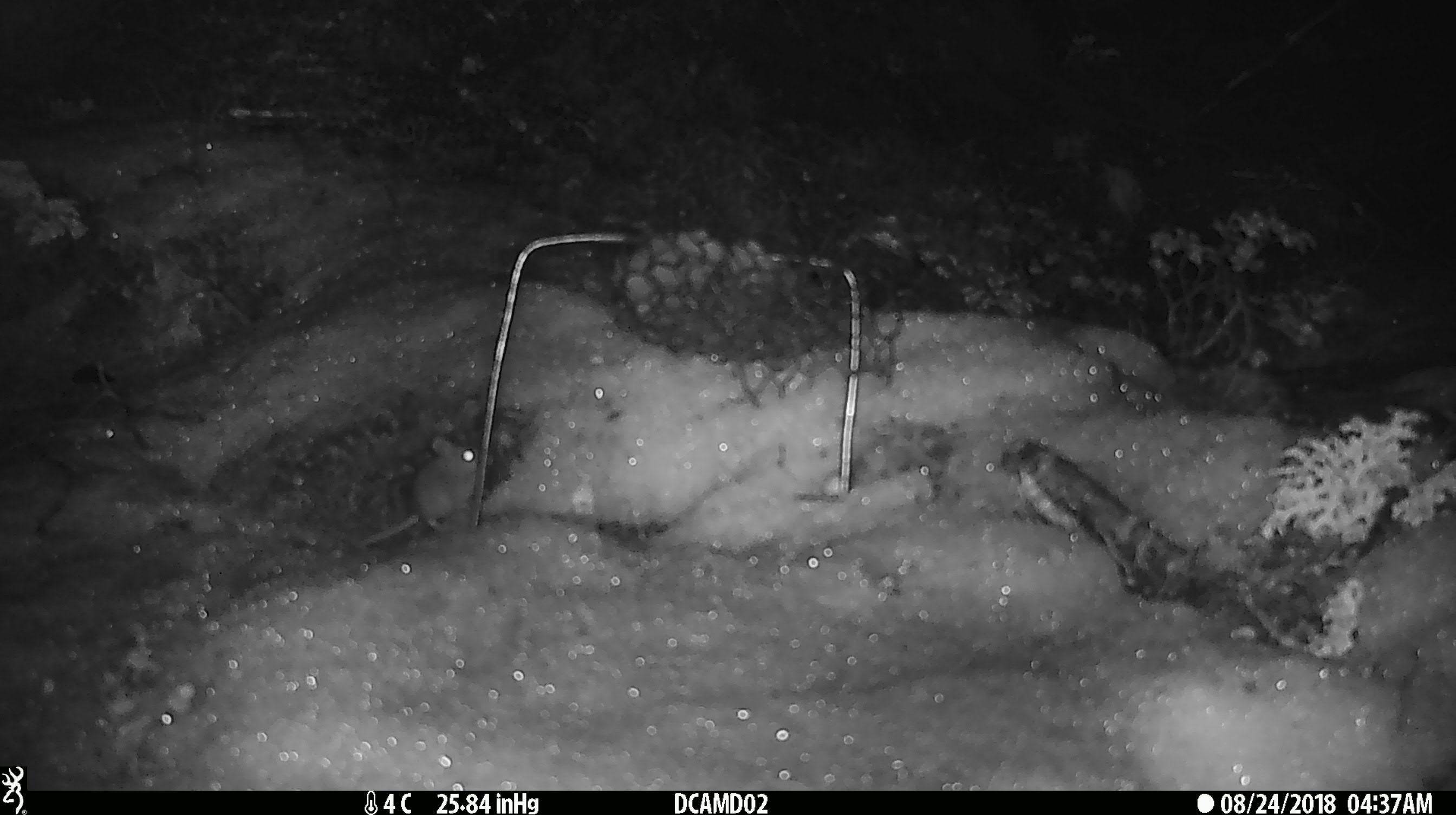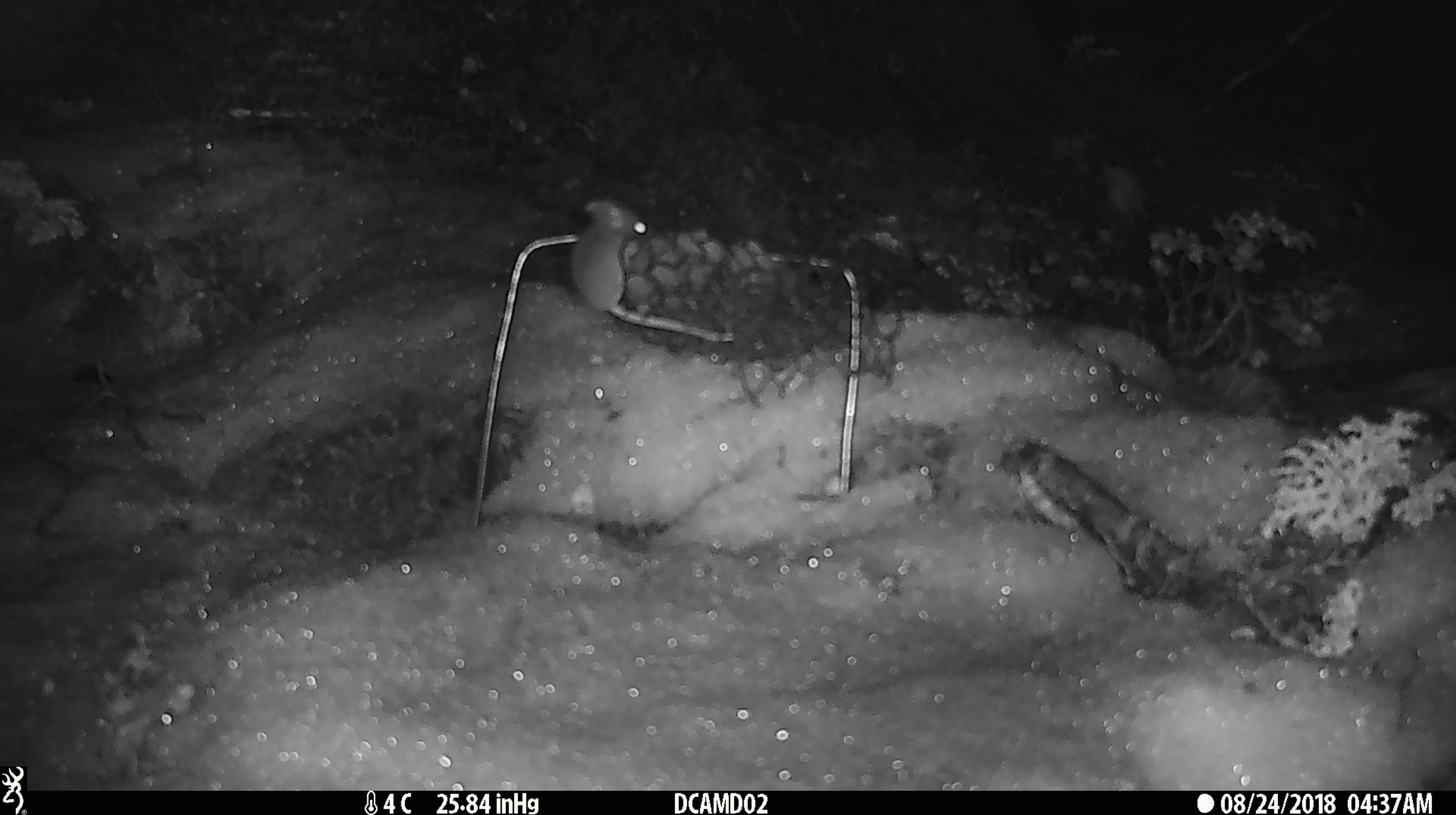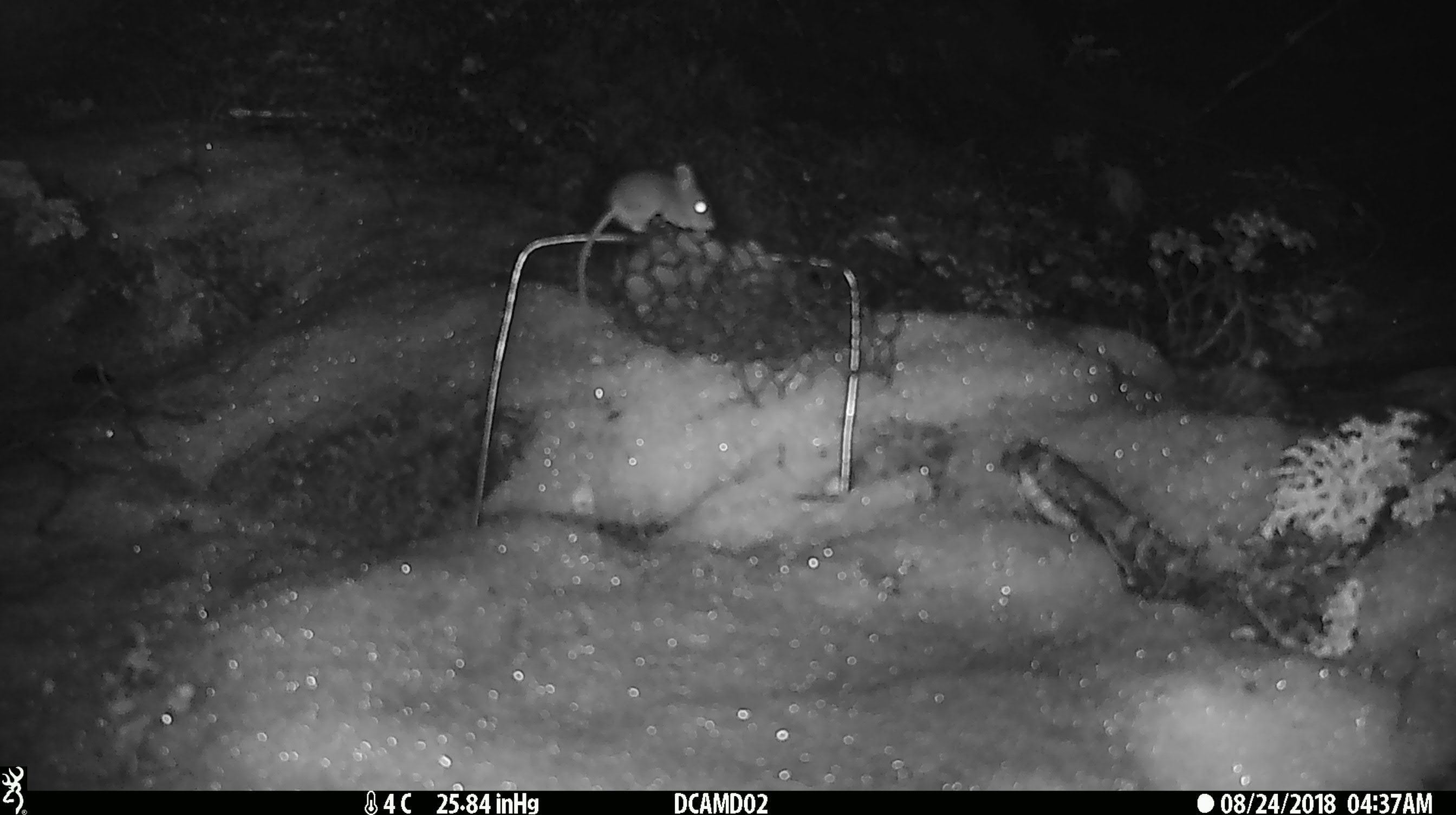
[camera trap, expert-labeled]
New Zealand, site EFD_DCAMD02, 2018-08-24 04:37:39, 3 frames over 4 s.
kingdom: Animalia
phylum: Chordata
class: Mammalia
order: Rodentia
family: Muridae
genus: Mus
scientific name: Mus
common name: mouse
Mouse (Mus).